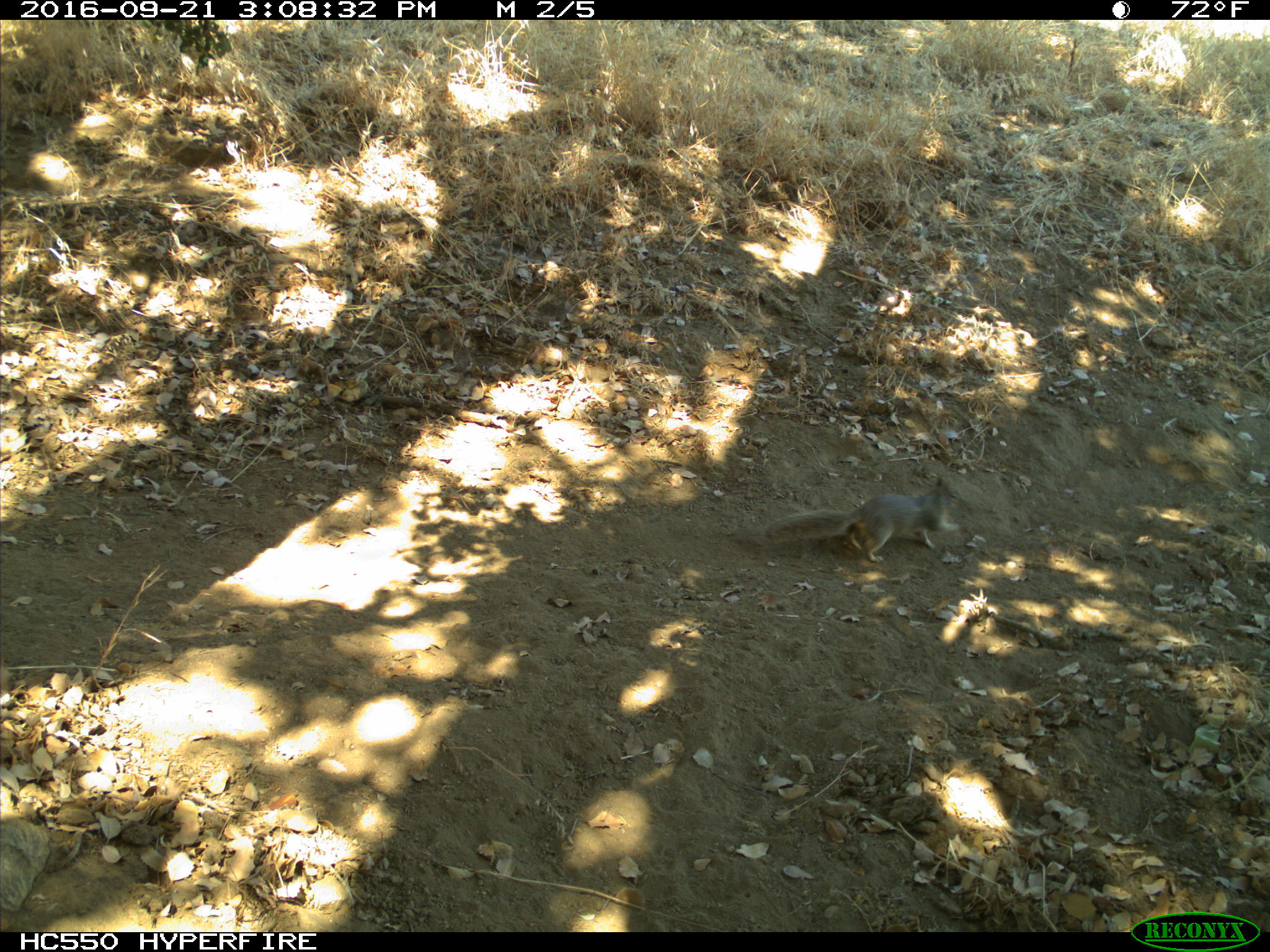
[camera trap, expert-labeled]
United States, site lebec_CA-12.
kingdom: Animalia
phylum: Chordata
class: Mammalia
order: Rodentia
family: Sciuridae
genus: Otospermophilus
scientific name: Otospermophilus beecheyi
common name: california ground squirrel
Otospermophilus beecheyi (california ground squirrel).